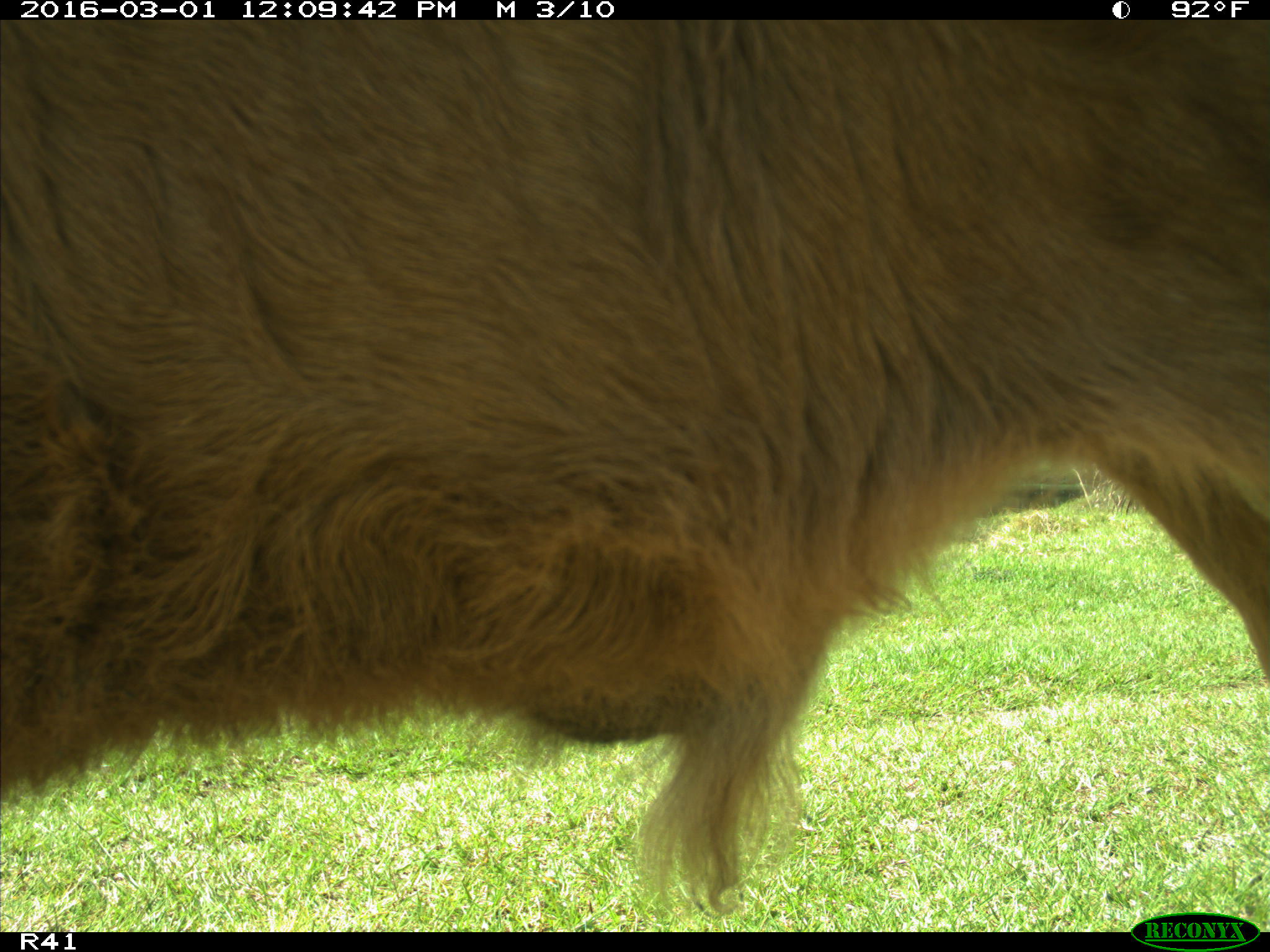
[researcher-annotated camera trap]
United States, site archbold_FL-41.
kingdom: Animalia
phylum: Chordata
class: Mammalia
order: Artiodactyla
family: Bovidae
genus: Bos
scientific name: Bos taurus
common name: domestic cow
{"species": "Bos taurus (domestic cow)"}